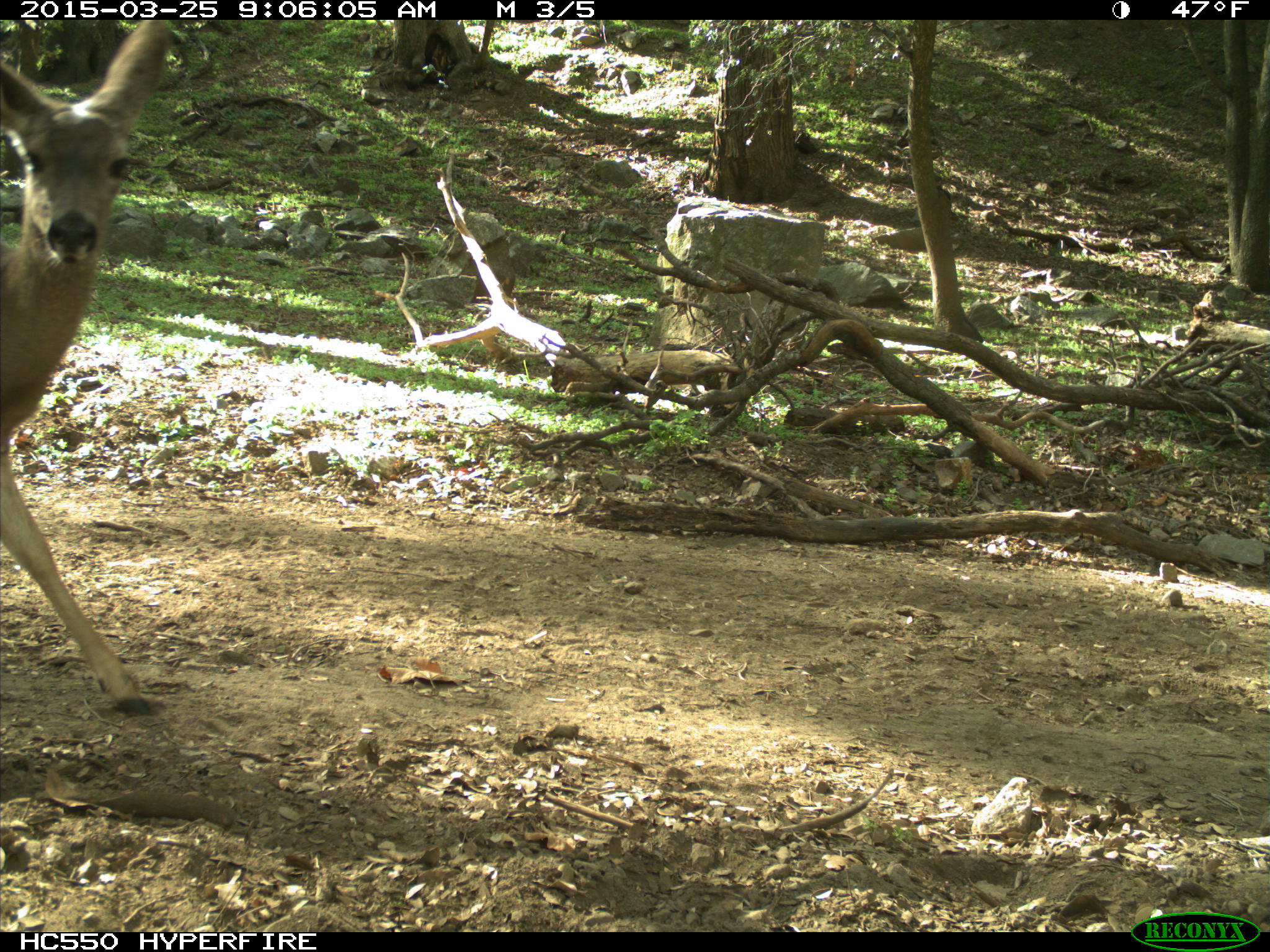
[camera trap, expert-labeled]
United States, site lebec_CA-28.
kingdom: Animalia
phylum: Chordata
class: Mammalia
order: Artiodactyla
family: Cervidae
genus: Odocoileus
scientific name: Odocoileus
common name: deer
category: unidentified deer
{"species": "unidentified deer (deer) (Odocoileus)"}